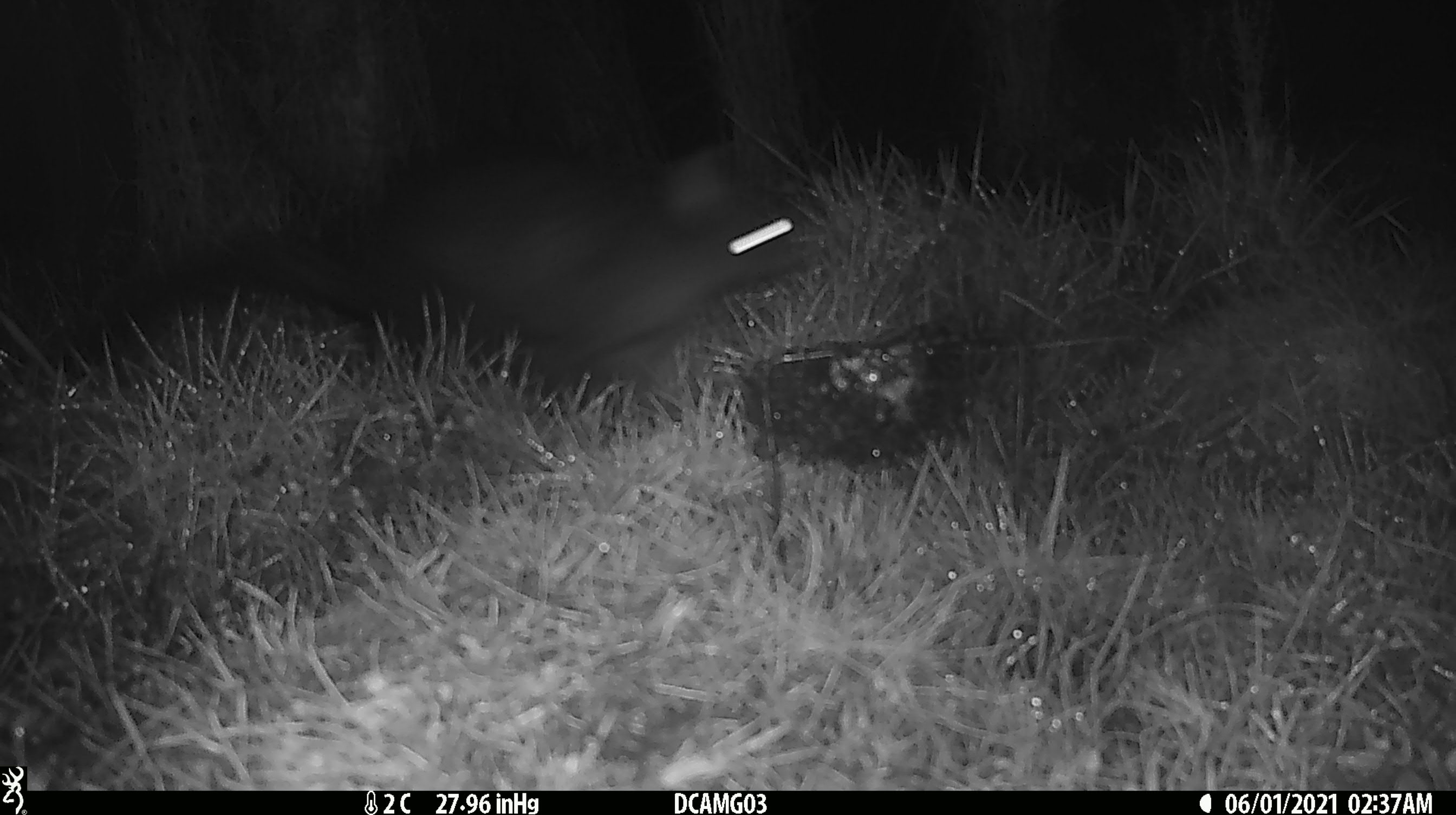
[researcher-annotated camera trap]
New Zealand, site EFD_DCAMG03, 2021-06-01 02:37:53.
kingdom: Animalia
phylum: Chordata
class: Mammalia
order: Diprotodontia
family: Phalangeridae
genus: Trichosurus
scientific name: Trichosurus vulpecula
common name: common brushtail possum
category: possum